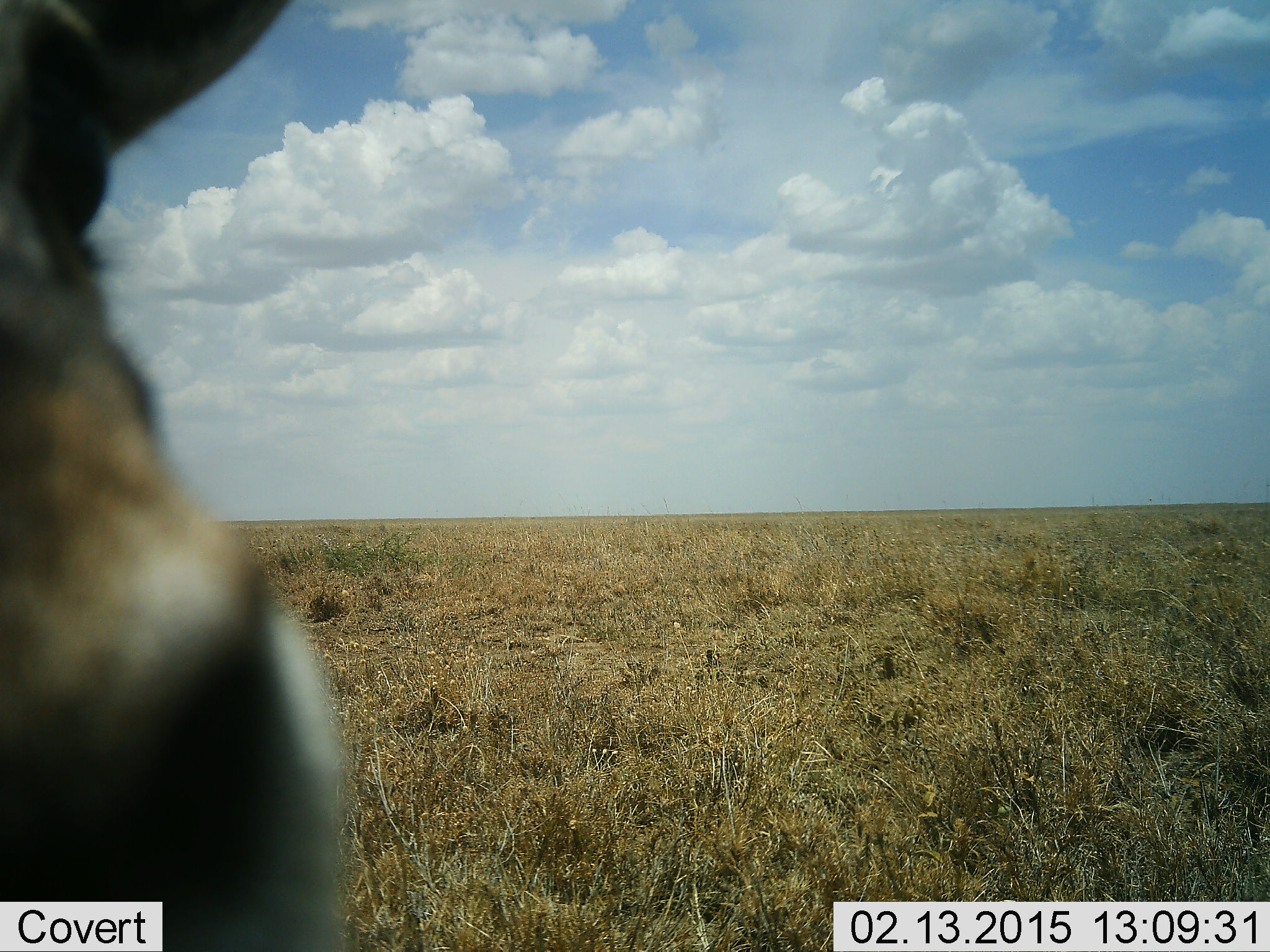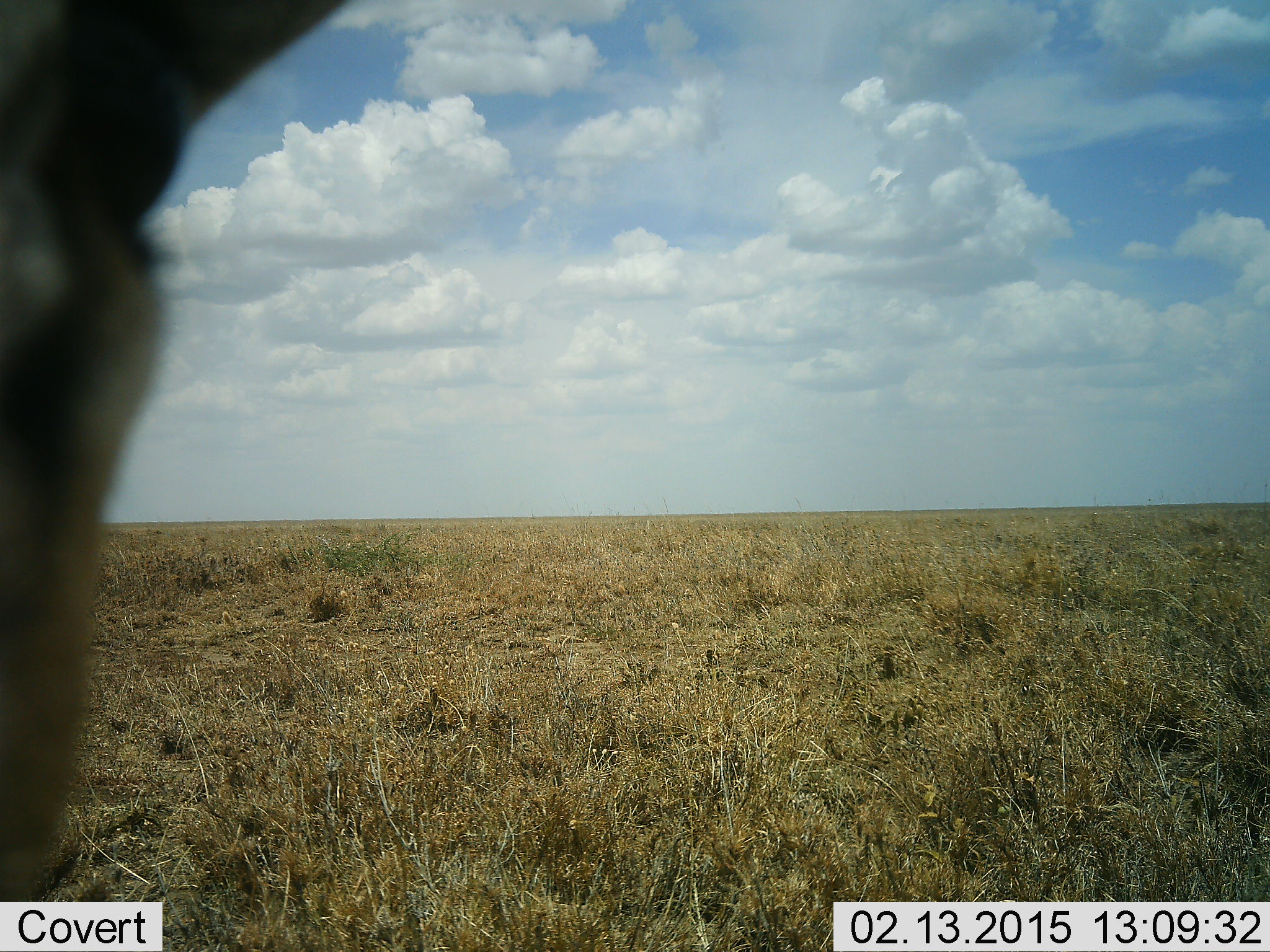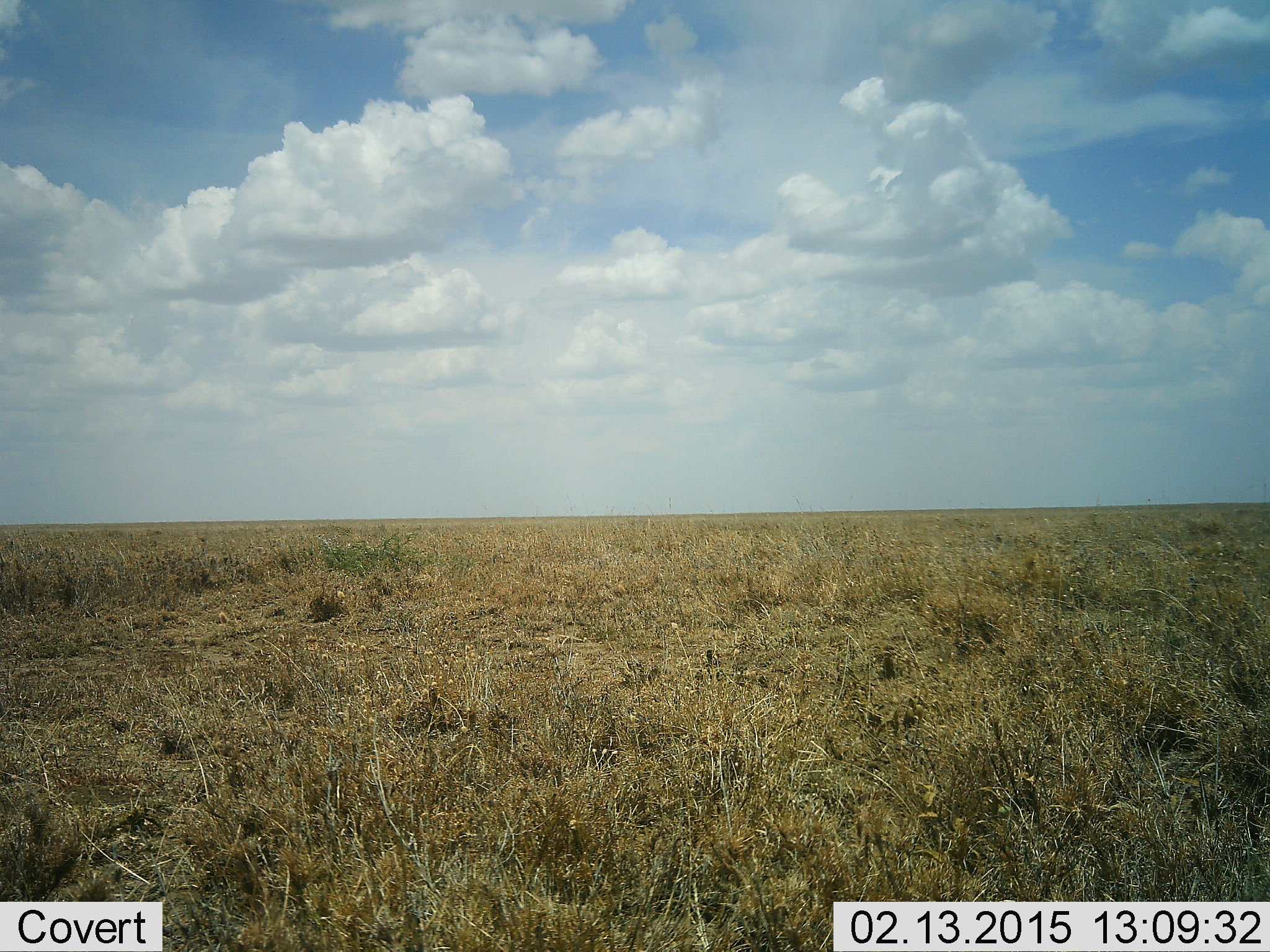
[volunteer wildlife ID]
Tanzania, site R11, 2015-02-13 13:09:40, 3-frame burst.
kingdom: Animalia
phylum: Chordata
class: Mammalia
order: Artiodactyla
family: Bovidae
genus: Eudorcas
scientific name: Eudorcas thomsonii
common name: thomson's gazelle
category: gazellethomsons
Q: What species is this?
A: Gazellethomsons (thomson's gazelle) (Eudorcas thomsonii).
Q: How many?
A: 1.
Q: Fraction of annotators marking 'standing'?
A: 80%.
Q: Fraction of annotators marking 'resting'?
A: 10%.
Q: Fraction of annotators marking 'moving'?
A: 10%.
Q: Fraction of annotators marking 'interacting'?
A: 0%.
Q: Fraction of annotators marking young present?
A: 0%.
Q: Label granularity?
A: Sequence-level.